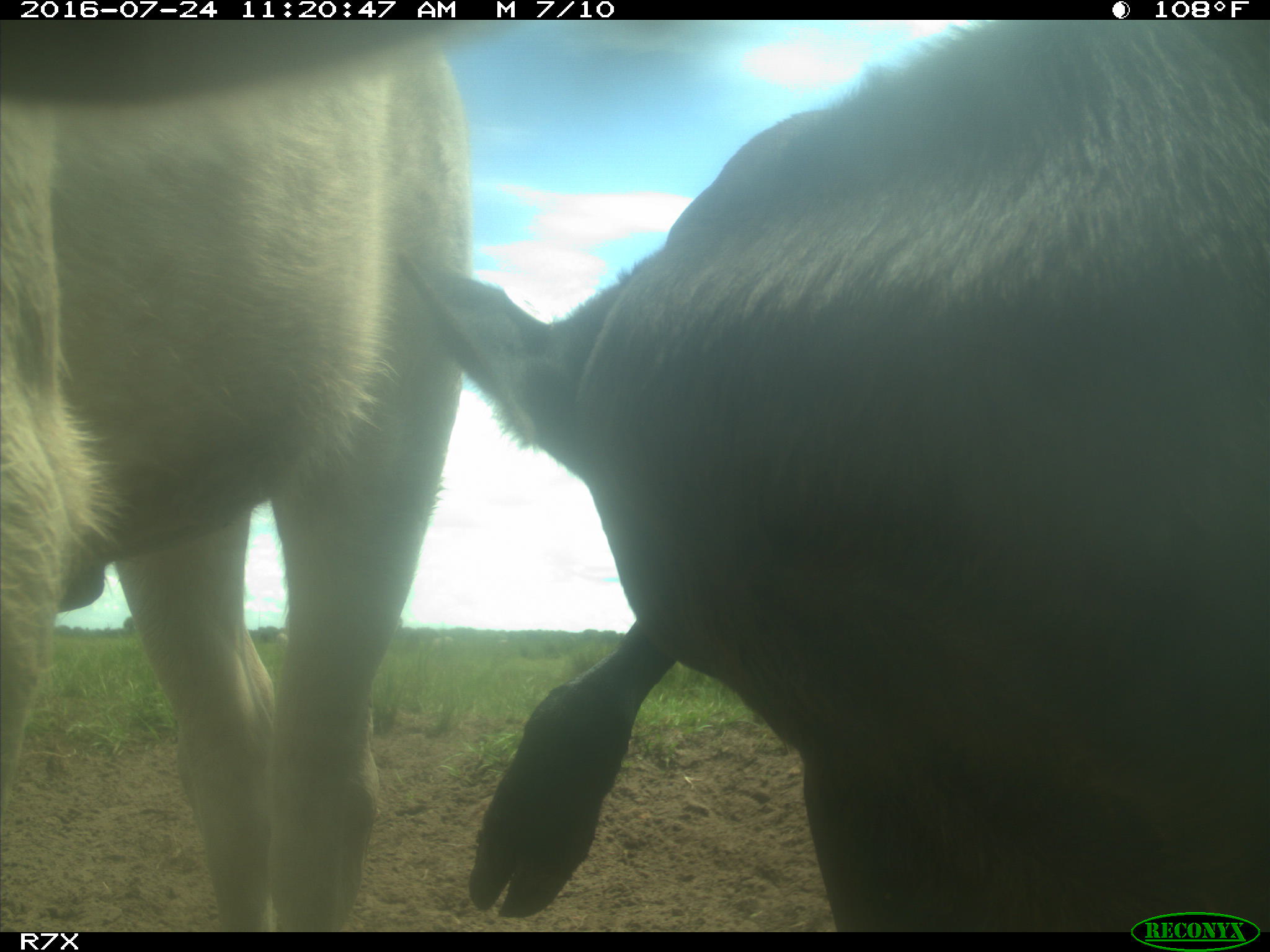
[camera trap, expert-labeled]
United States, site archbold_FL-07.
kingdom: Animalia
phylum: Chordata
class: Mammalia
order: Artiodactyla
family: Bovidae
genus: Bos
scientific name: Bos taurus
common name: domestic cow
Bos taurus (domestic cow).